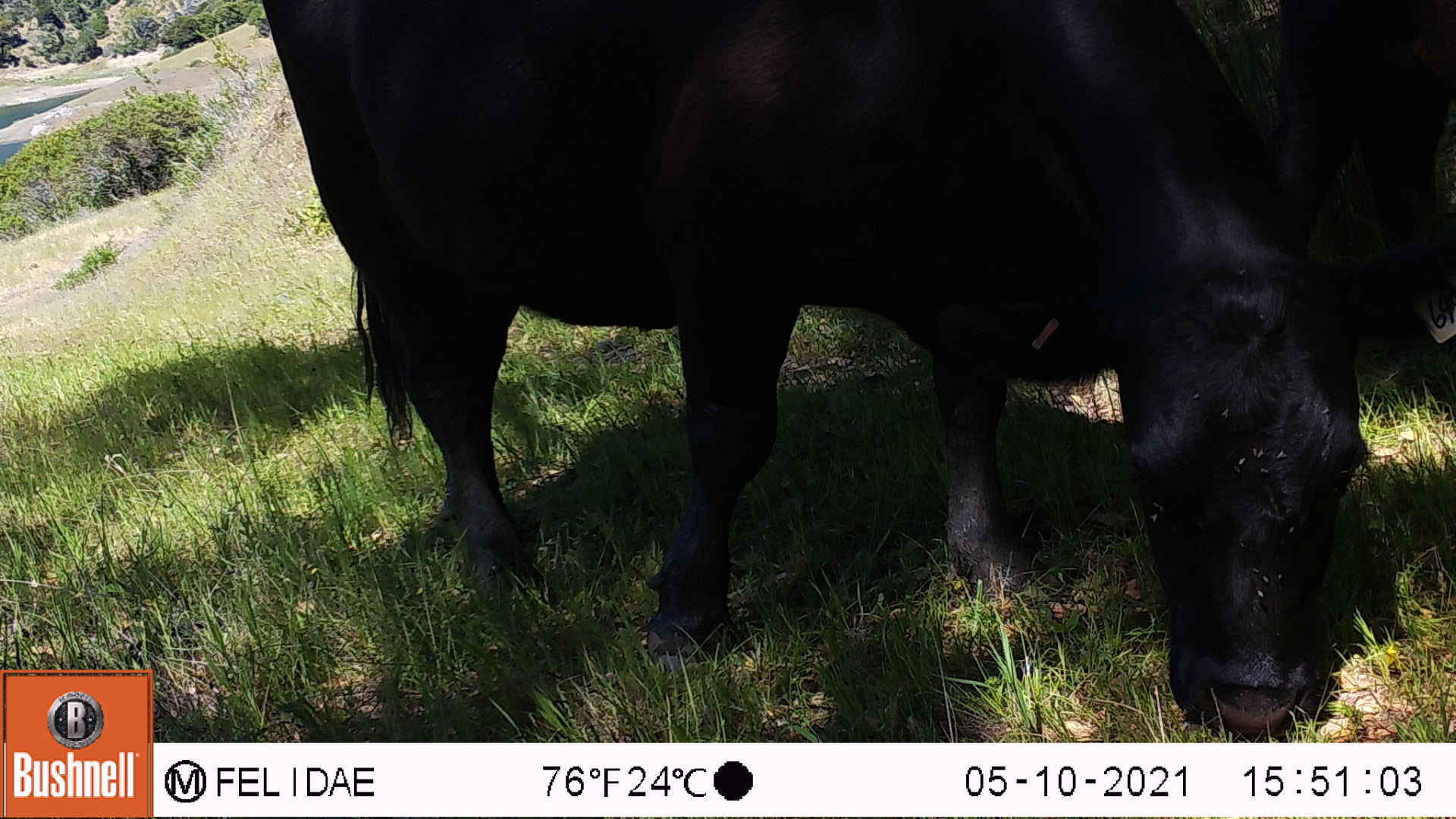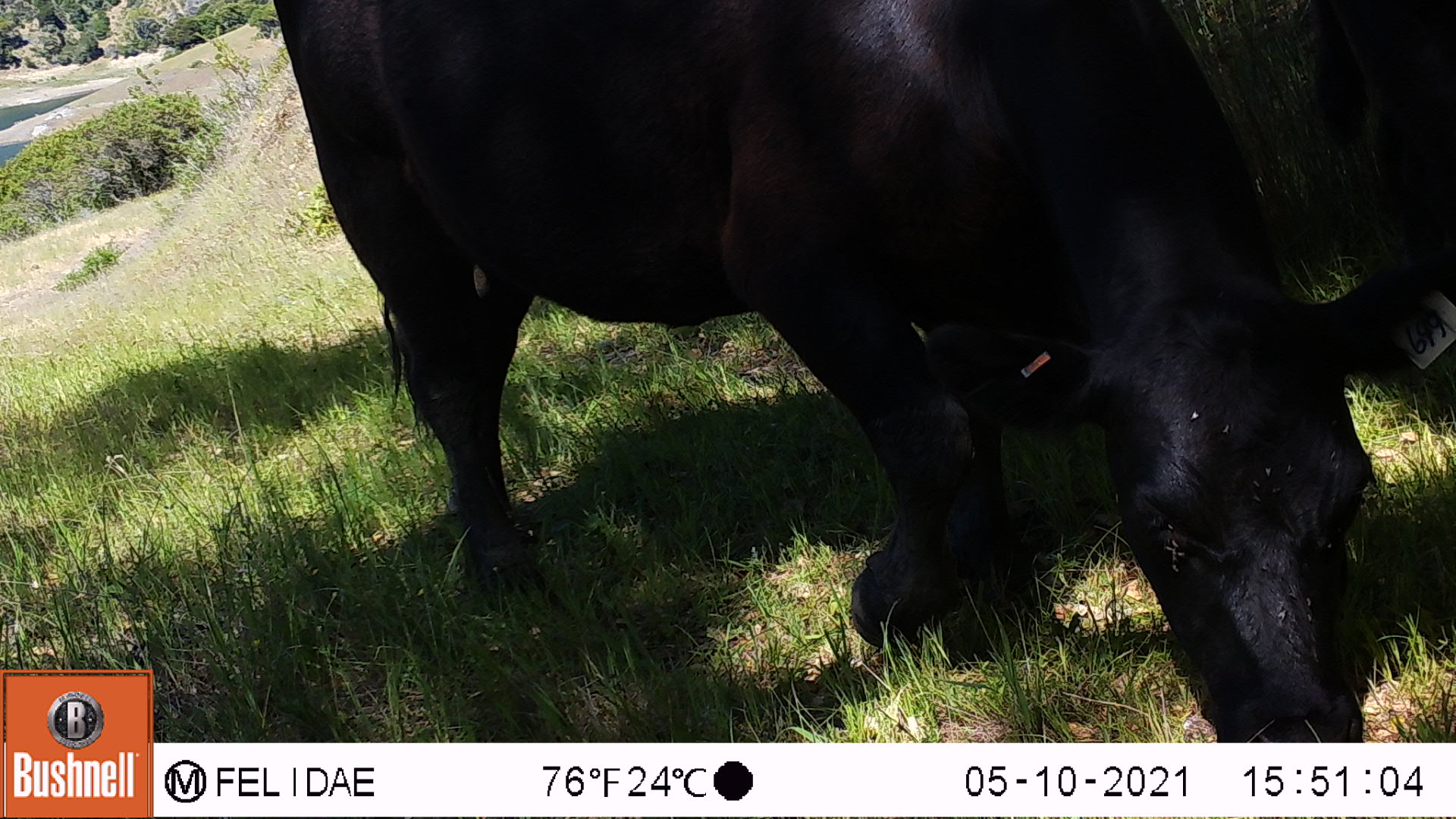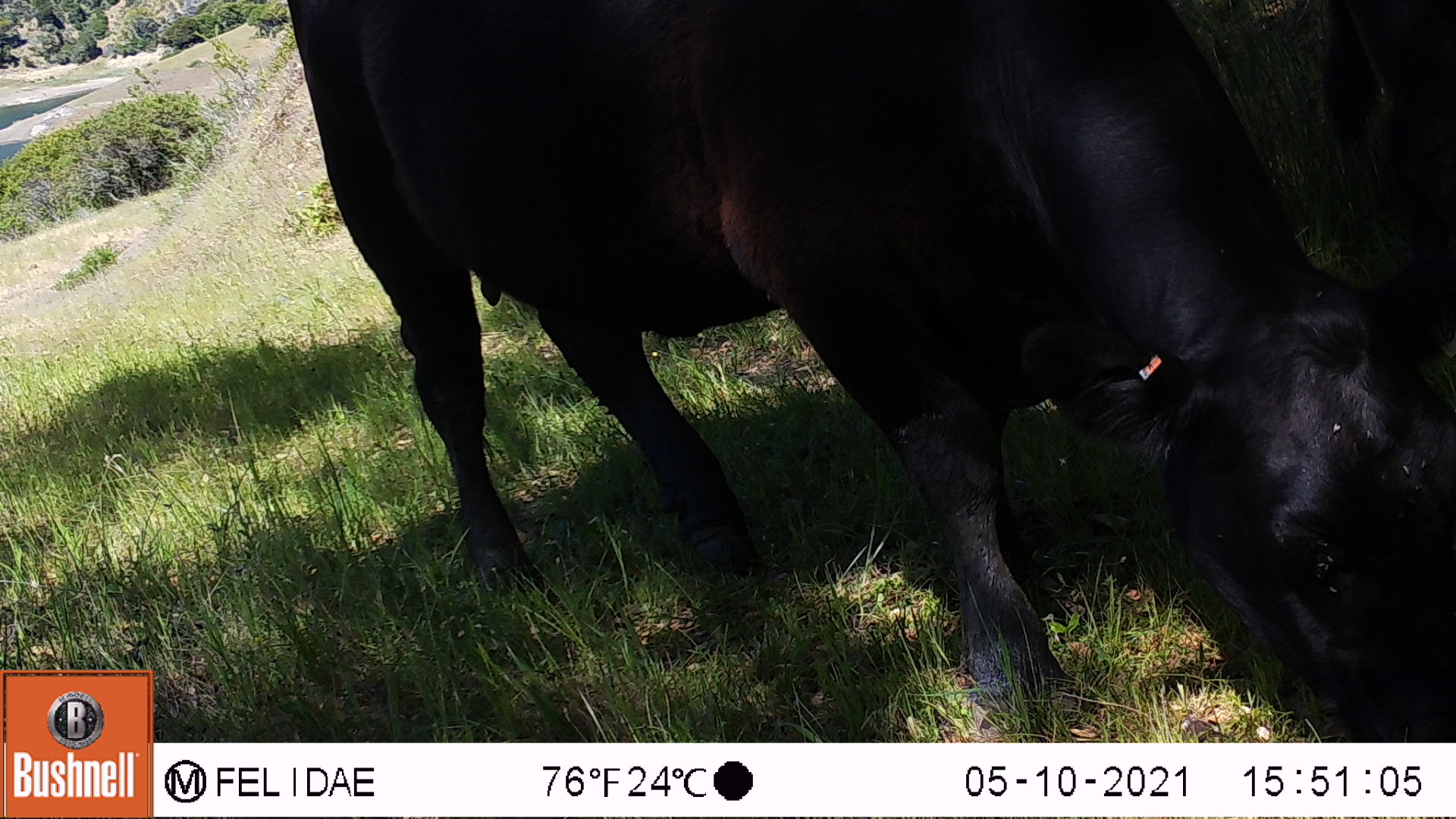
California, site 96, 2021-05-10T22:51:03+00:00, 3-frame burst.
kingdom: Animalia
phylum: Chordata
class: Mammalia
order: Artiodactyla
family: Bovidae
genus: Bos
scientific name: Bos taurus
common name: domestic cattle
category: cattle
Cattle (domestic cattle) (Bos taurus).